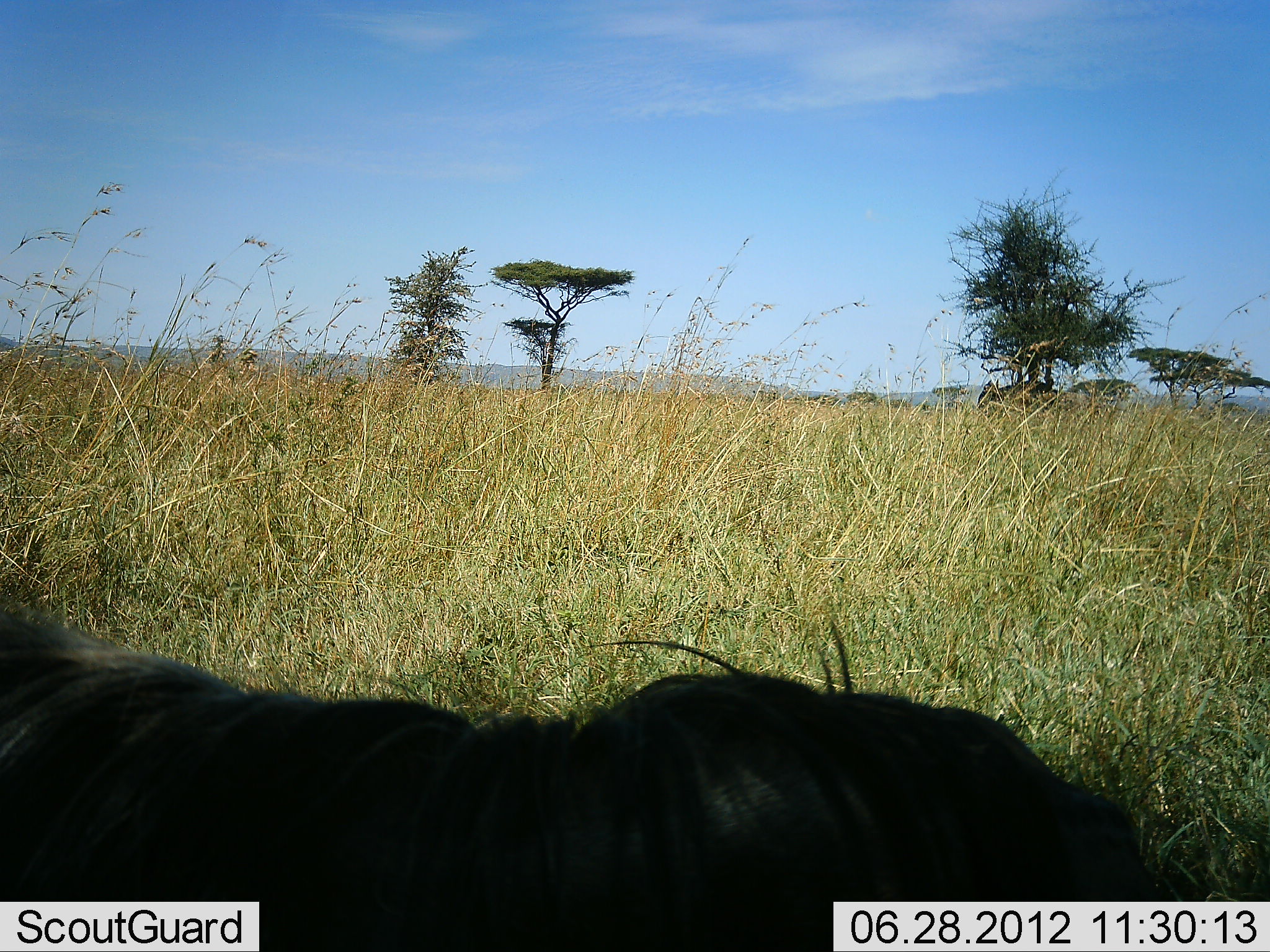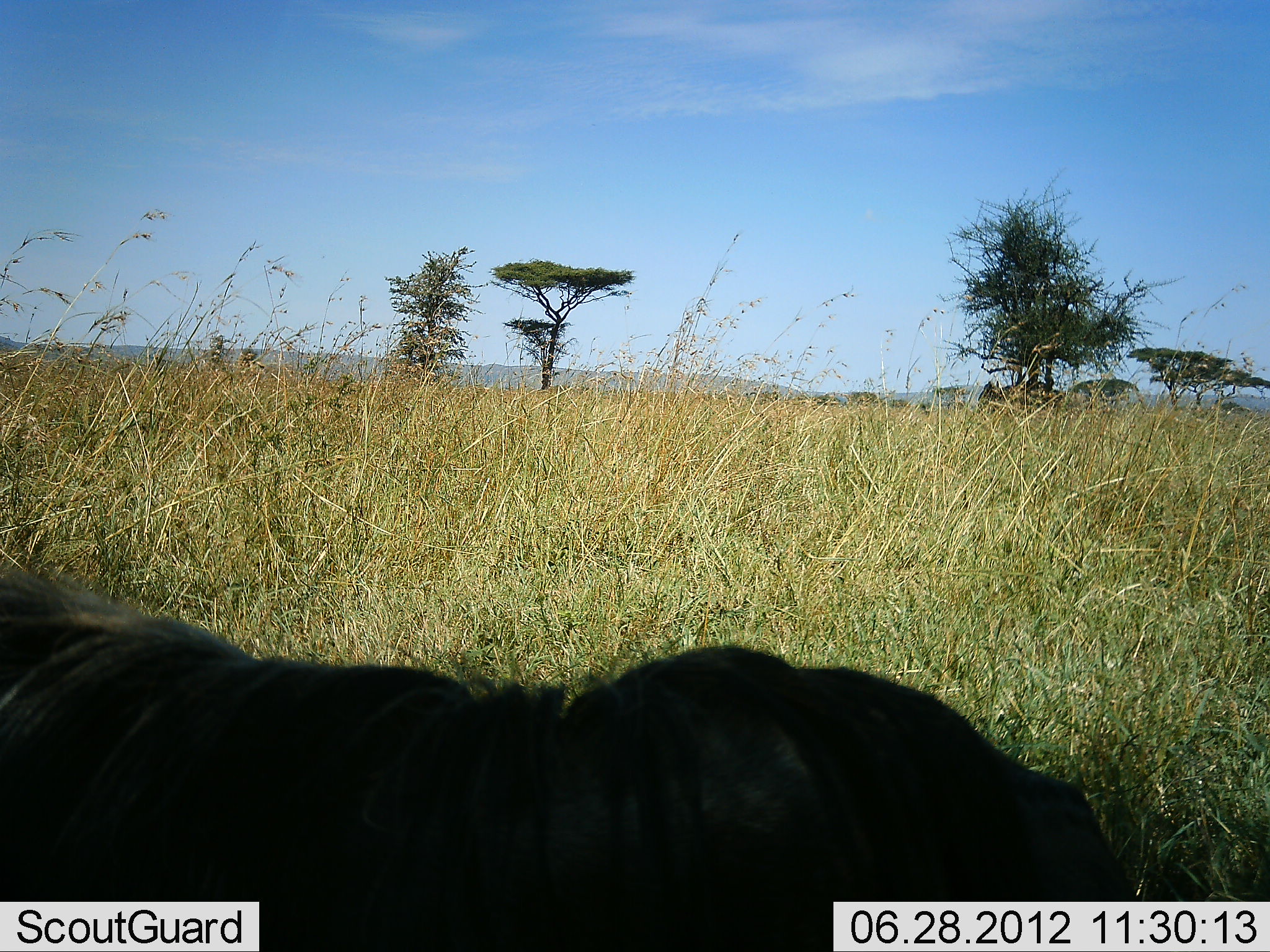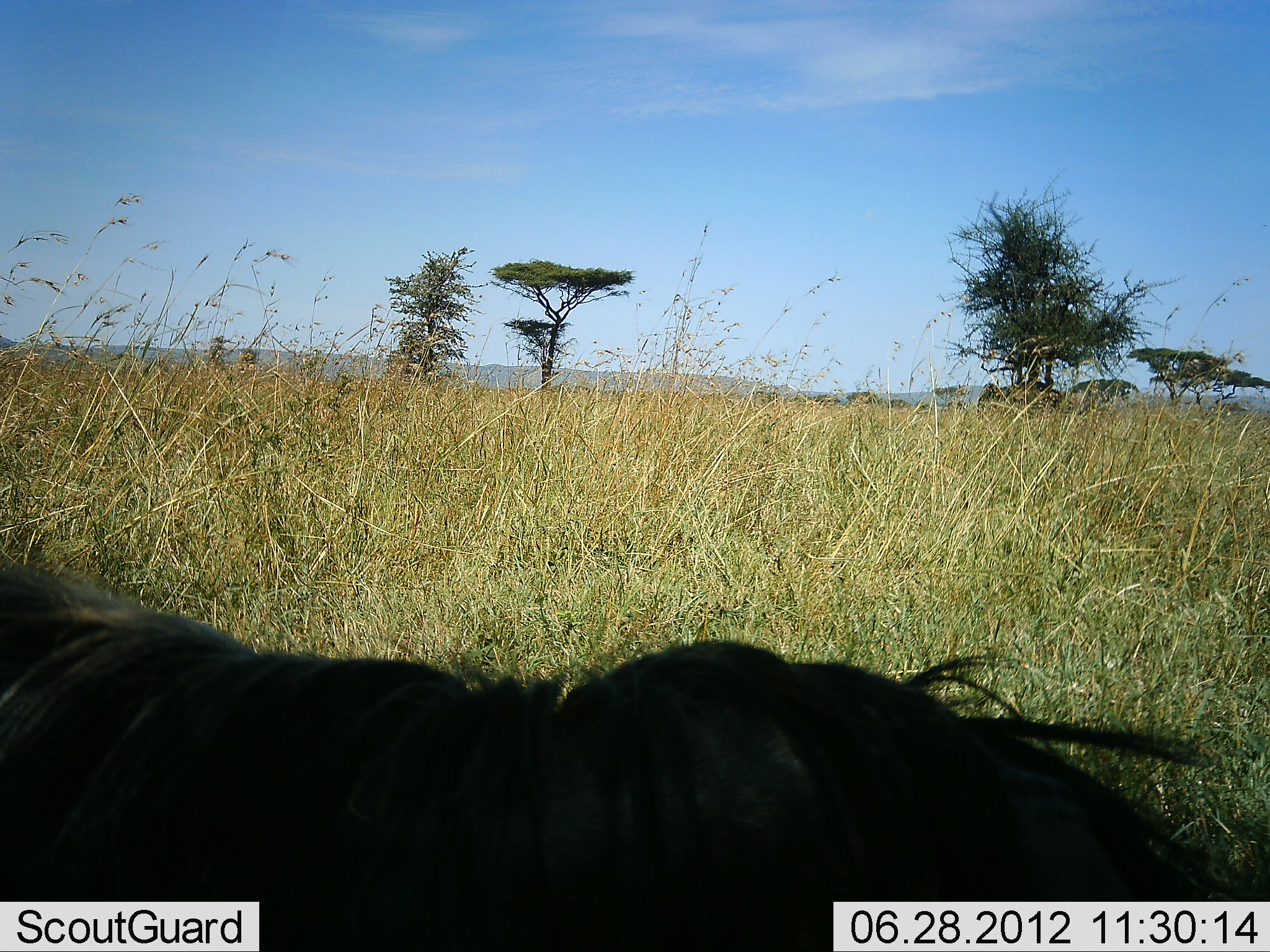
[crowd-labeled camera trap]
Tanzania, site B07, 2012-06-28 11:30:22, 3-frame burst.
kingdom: Animalia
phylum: Chordata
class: Mammalia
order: Artiodactyla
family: Bovidae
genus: Connochaetes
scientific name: Connochaetes taurinus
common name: blue wildebeest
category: wildebeest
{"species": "wildebeest (blue wildebeest) (Connochaetes taurinus)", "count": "1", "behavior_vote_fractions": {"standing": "40%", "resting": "50%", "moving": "0%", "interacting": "0%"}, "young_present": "0%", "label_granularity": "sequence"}